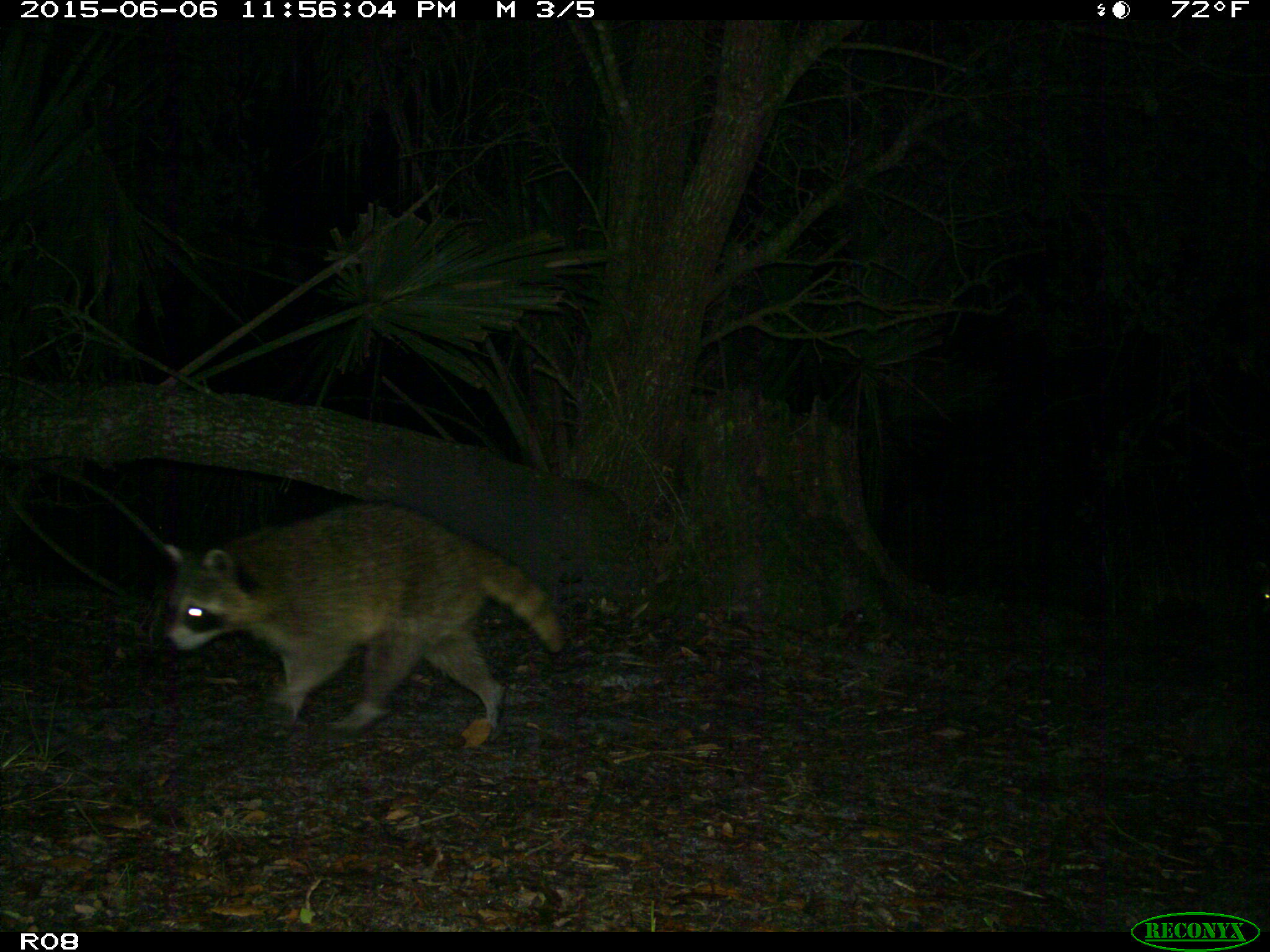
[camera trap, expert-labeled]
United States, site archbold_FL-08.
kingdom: Animalia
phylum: Chordata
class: Mammalia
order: Carnivora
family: Procyonidae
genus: Procyon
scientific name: Procyon lotor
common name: common raccoon